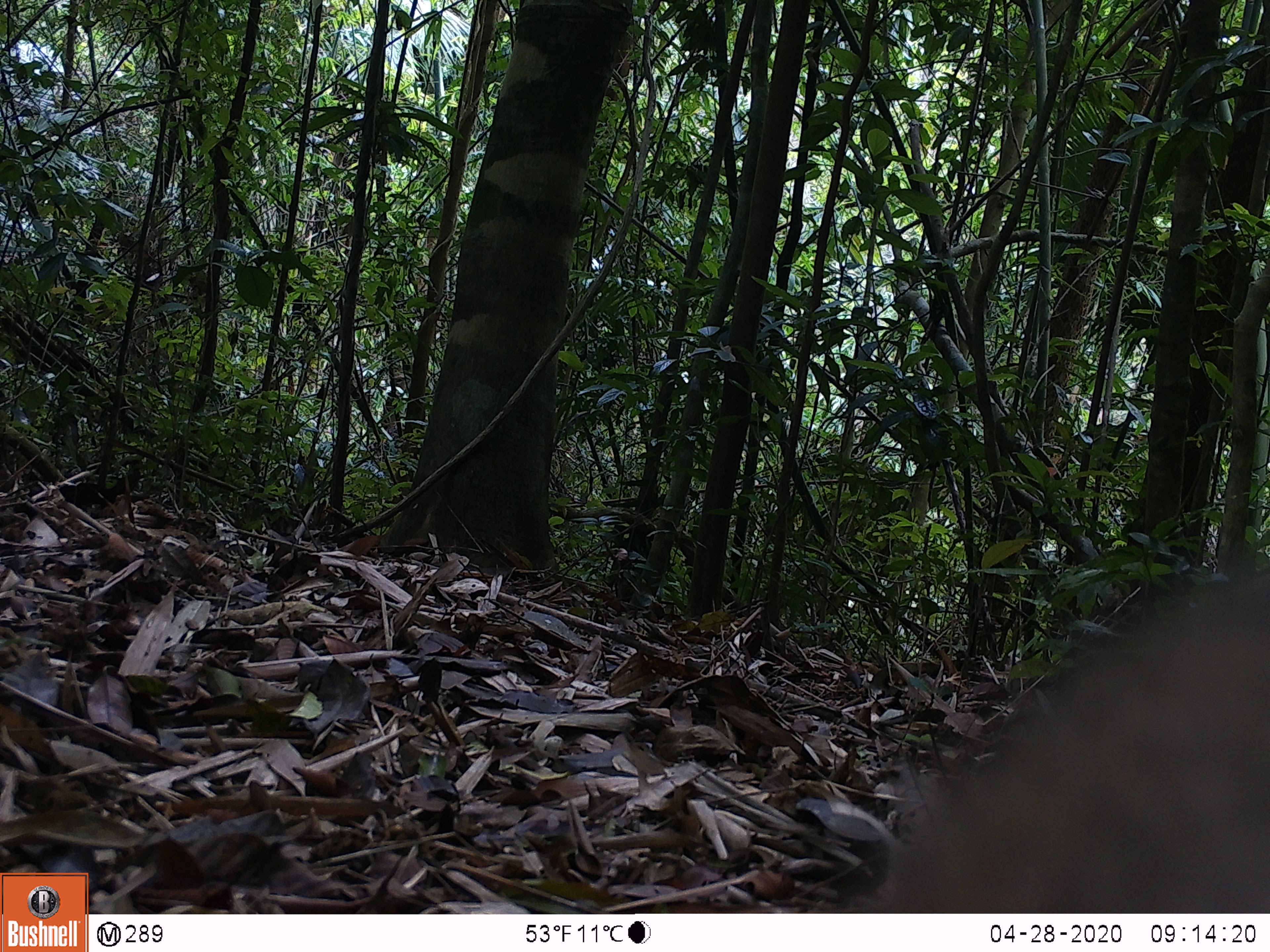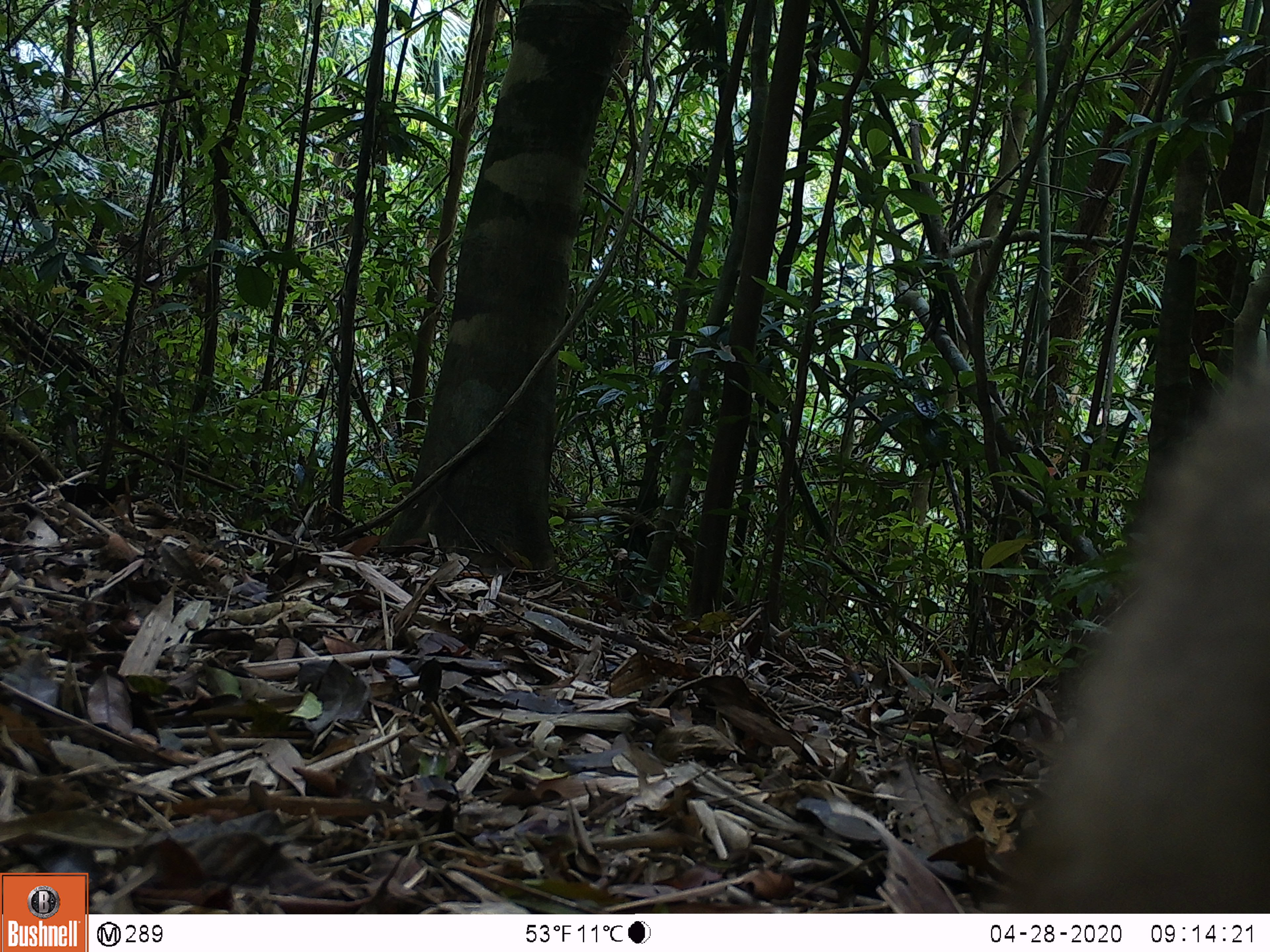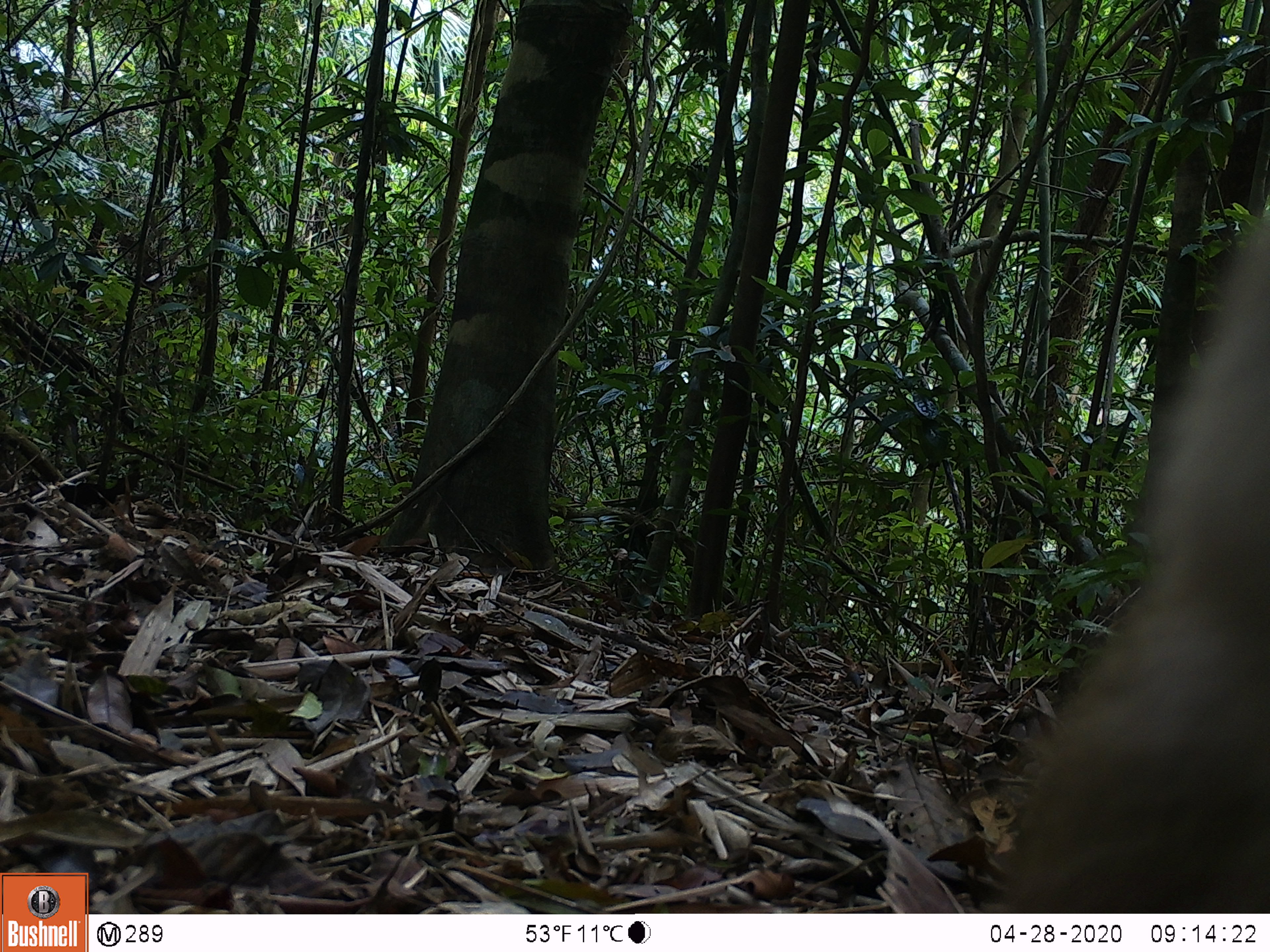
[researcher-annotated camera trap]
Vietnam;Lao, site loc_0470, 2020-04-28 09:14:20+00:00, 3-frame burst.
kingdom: Animalia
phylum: Chordata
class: Mammalia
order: Primates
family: Cercopithecidae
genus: Macaca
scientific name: Macaca nemestrina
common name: pig-tailed macaque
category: pig tailed macaque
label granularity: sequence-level